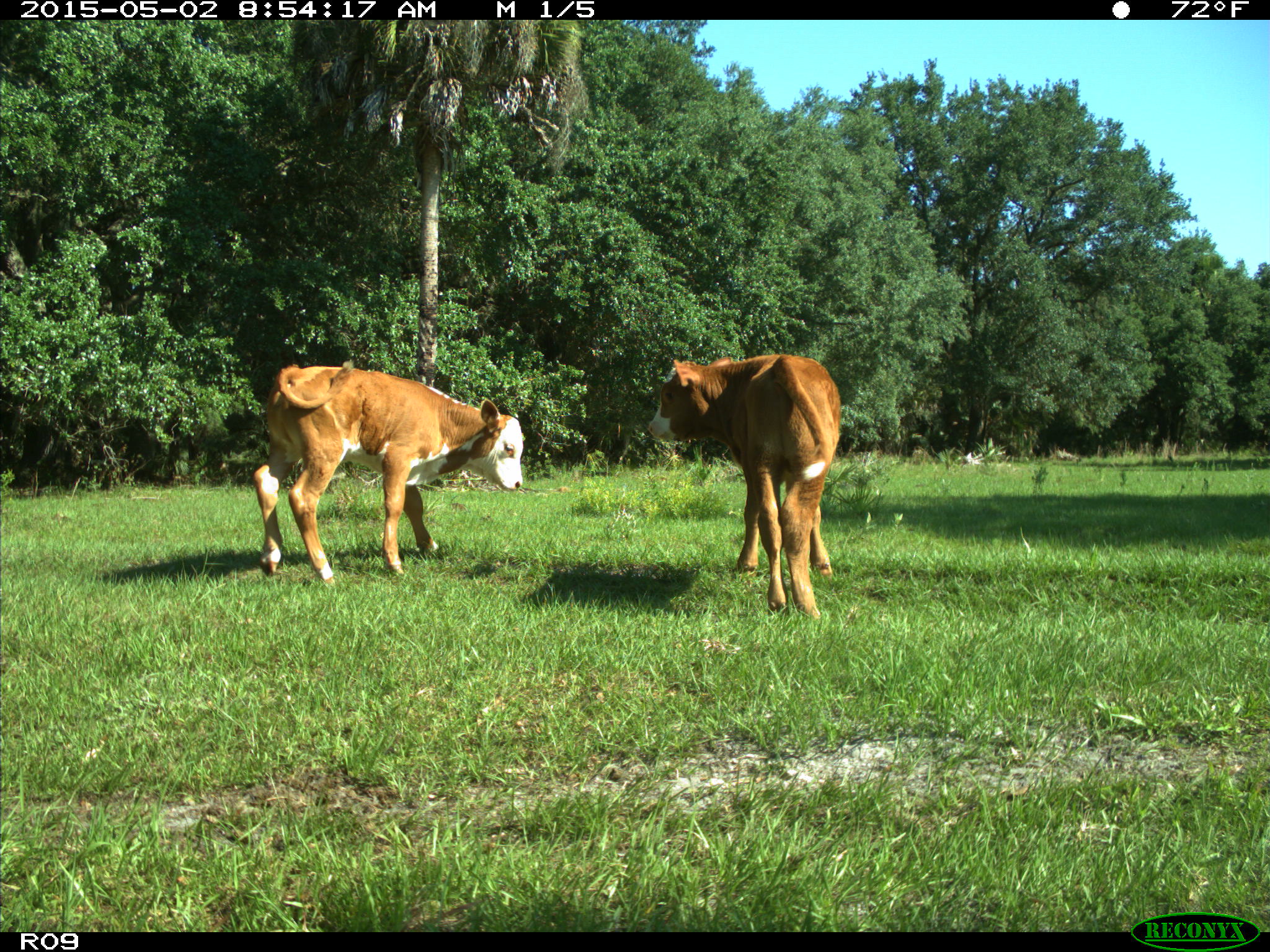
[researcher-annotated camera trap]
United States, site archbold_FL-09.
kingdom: Animalia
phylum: Chordata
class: Mammalia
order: Artiodactyla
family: Bovidae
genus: Bos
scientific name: Bos taurus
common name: domestic cow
Bos taurus (domestic cow).